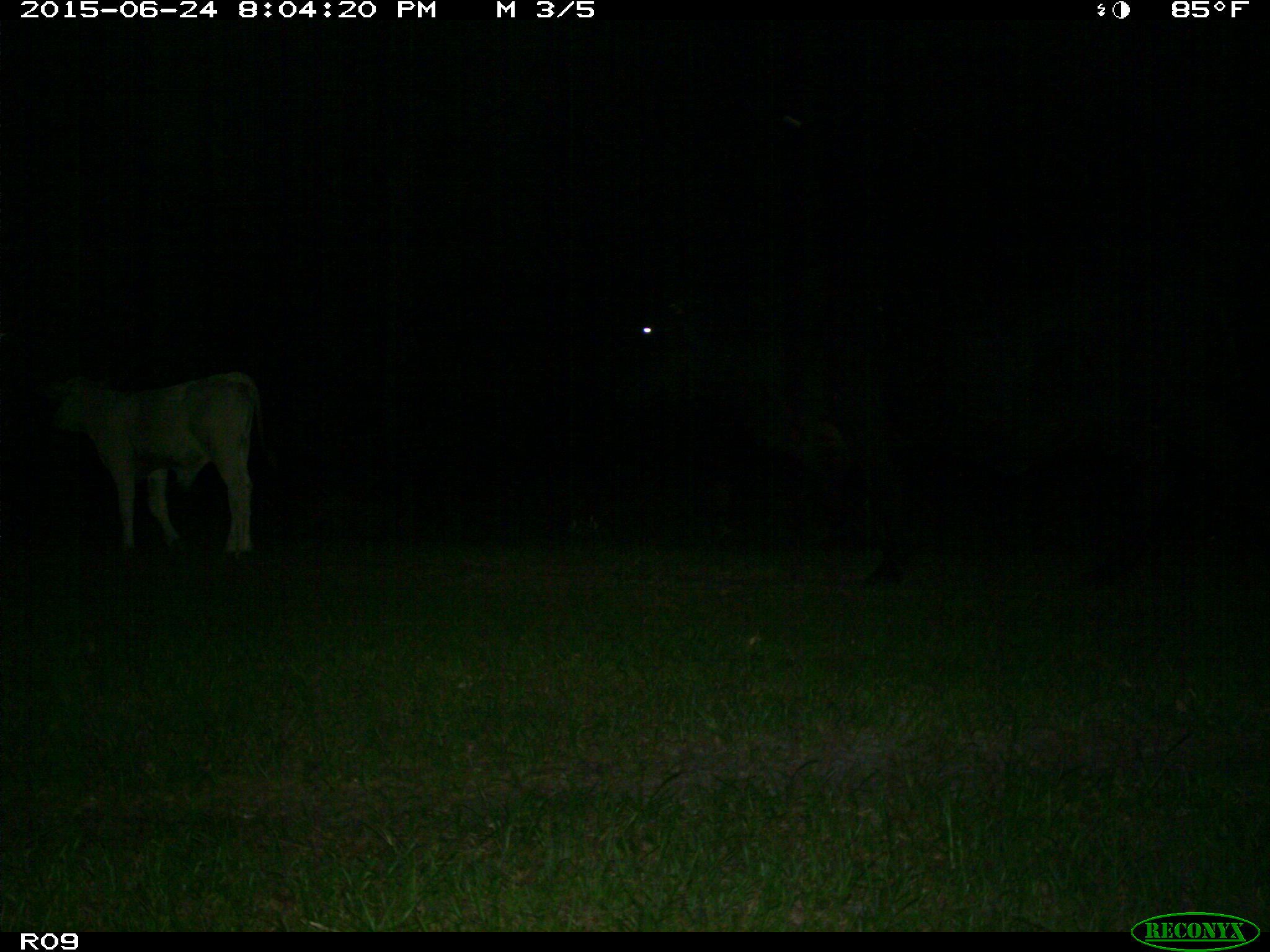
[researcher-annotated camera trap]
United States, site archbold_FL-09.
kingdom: Animalia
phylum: Chordata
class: Mammalia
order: Artiodactyla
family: Bovidae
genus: Bos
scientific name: Bos taurus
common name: domestic cow